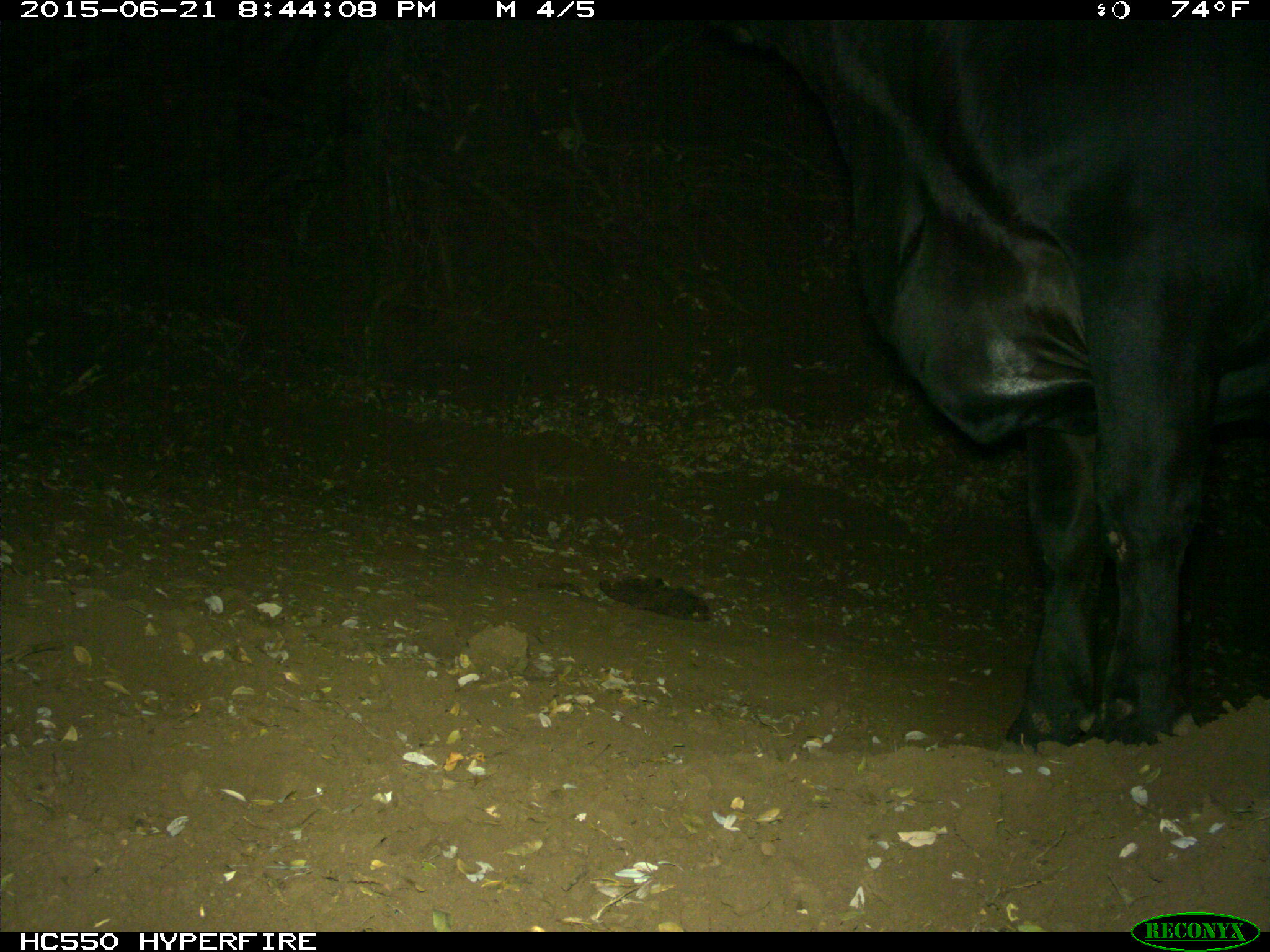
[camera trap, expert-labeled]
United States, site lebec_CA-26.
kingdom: Animalia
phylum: Chordata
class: Mammalia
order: Artiodactyla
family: Bovidae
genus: Bos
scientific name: Bos taurus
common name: domestic cow